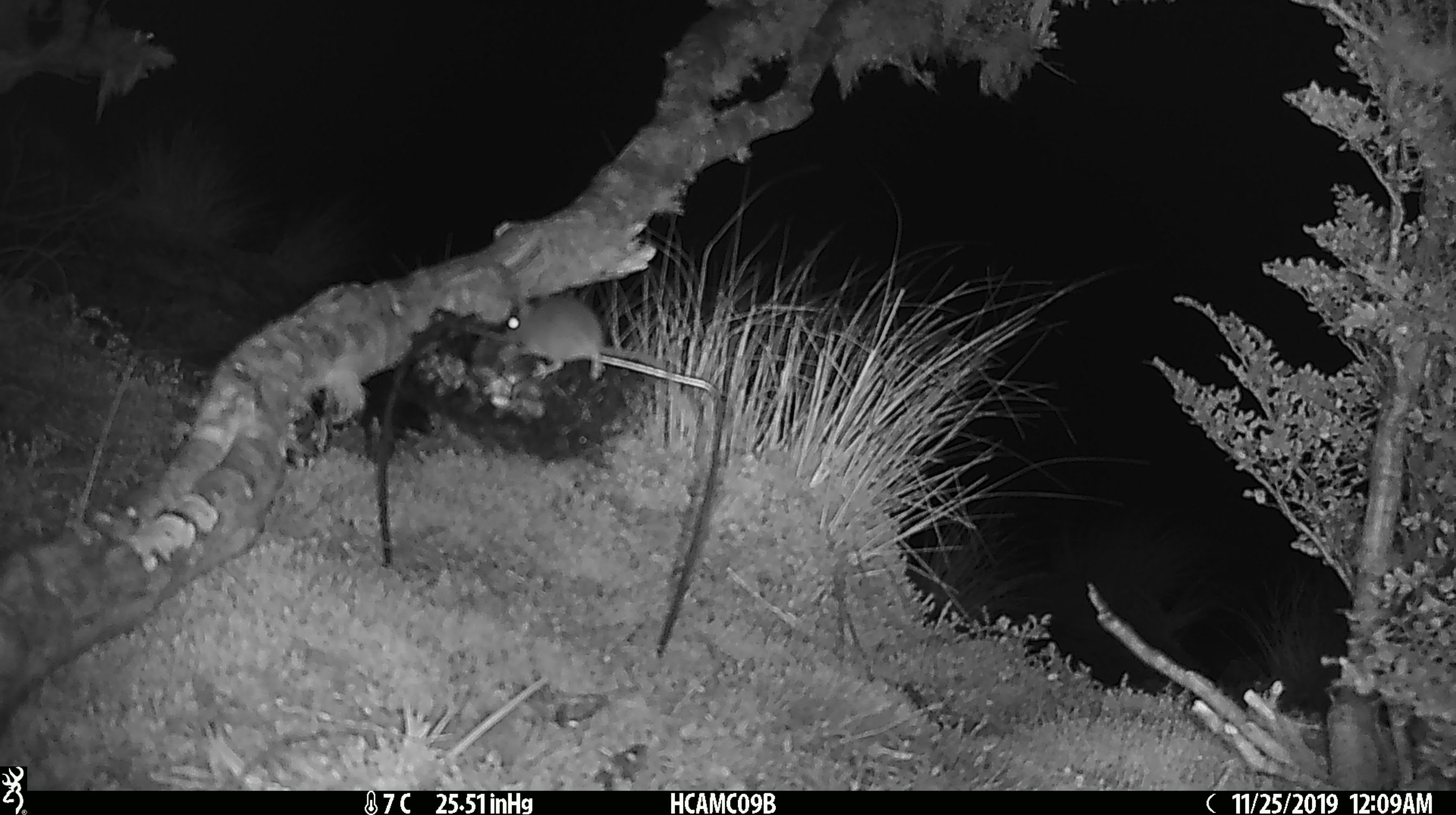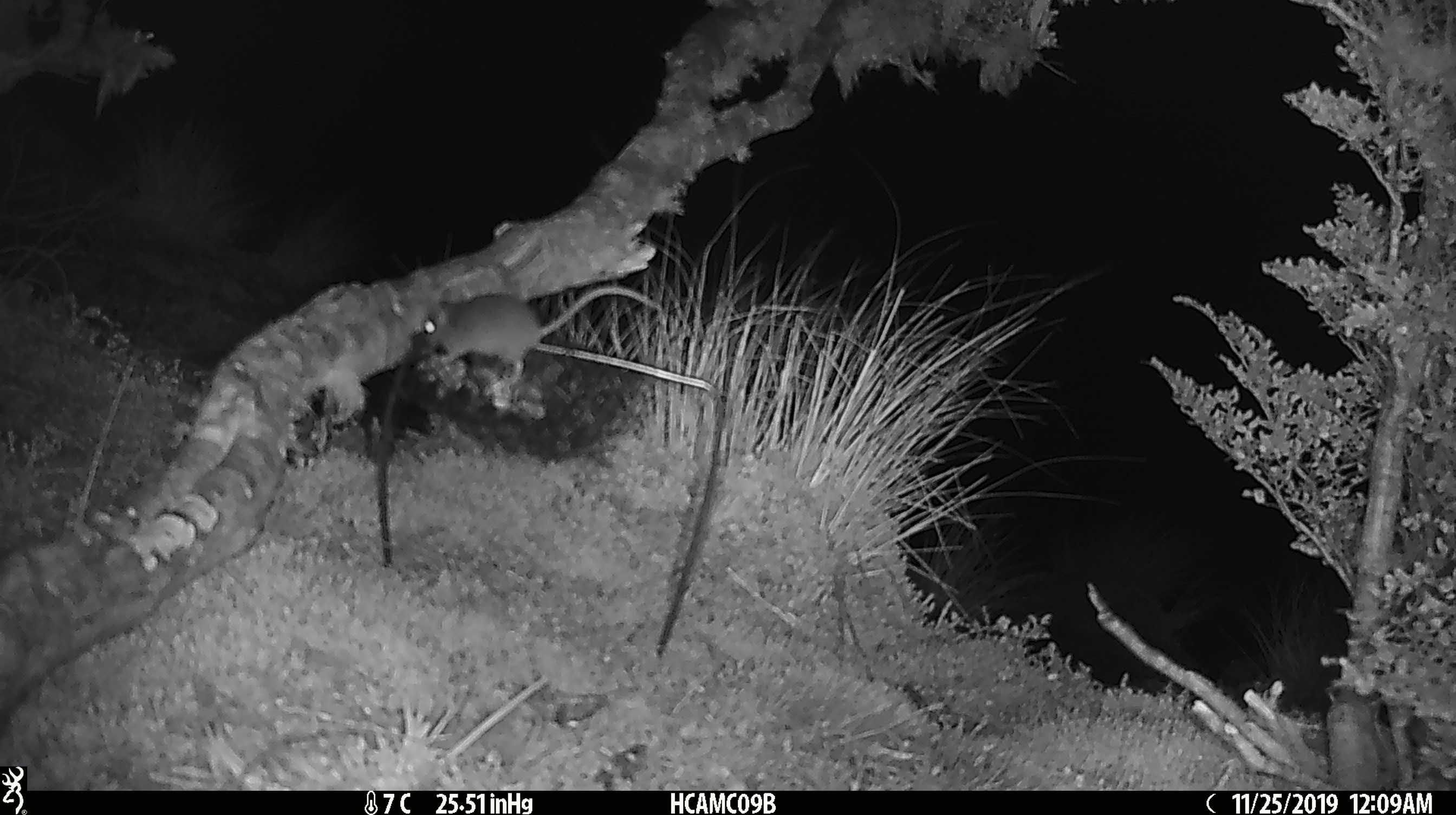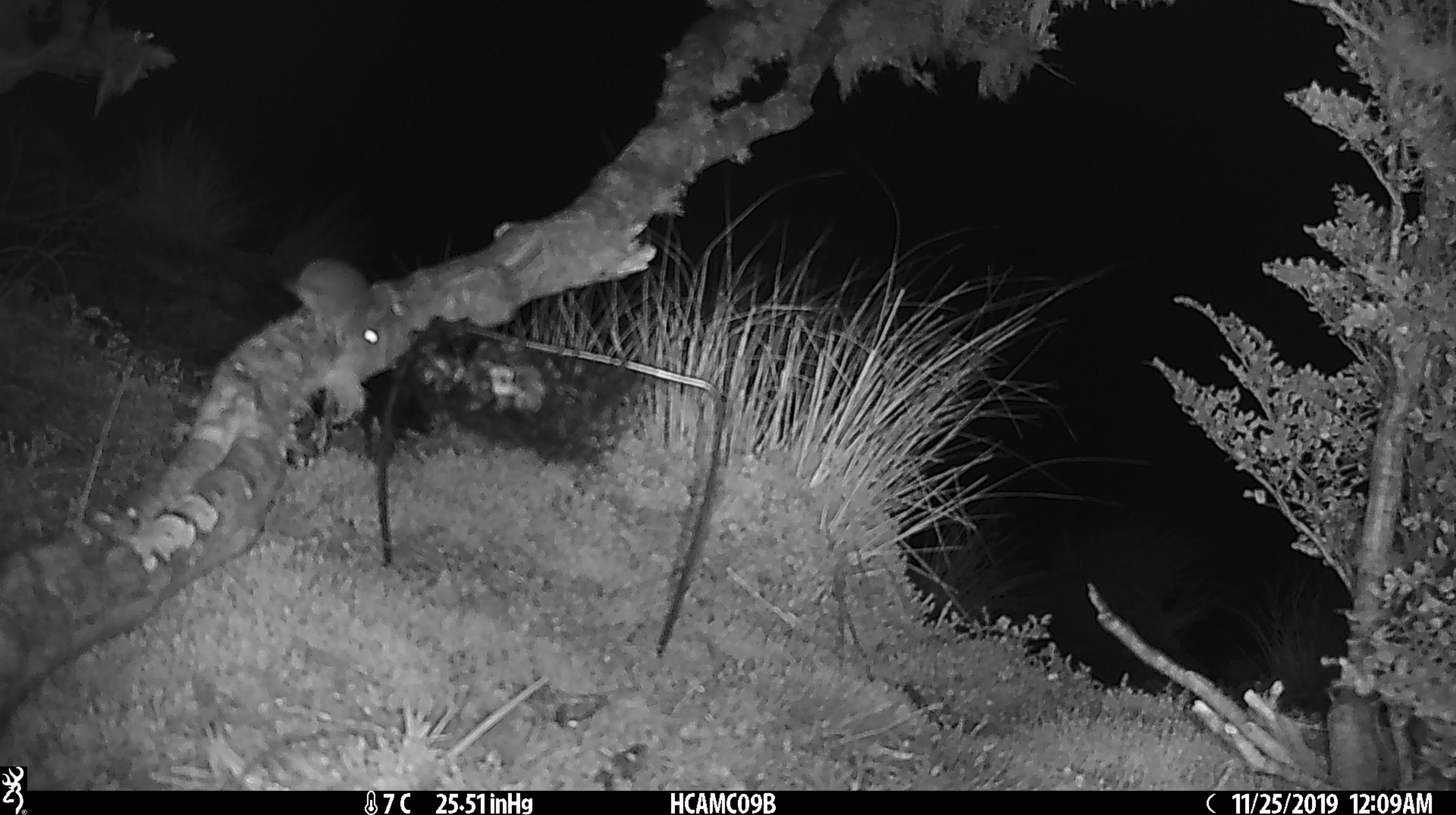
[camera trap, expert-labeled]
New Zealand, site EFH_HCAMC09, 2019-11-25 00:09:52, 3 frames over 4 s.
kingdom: Animalia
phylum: Chordata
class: Mammalia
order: Rodentia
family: Muridae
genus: Mus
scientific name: Mus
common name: mouse